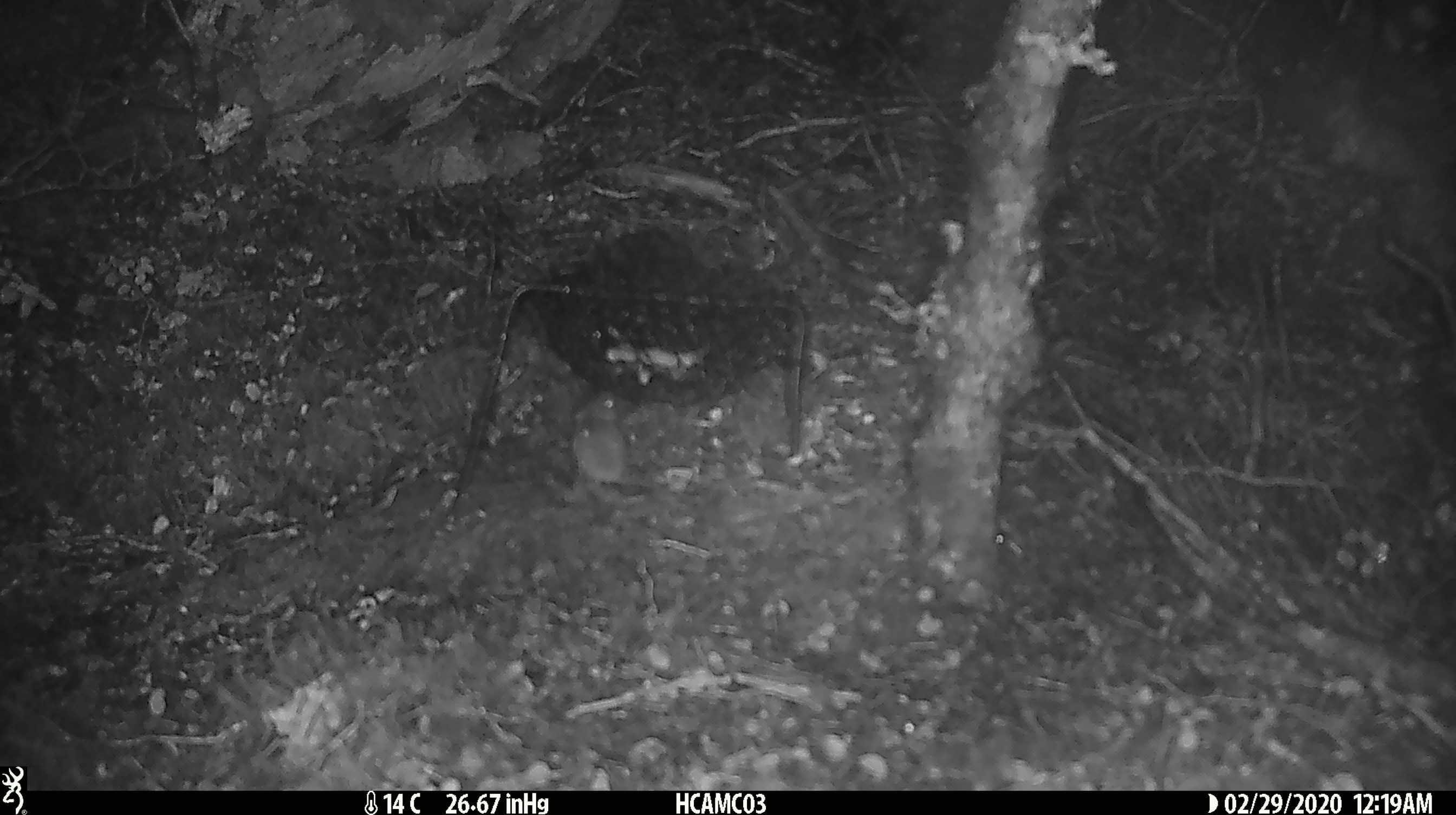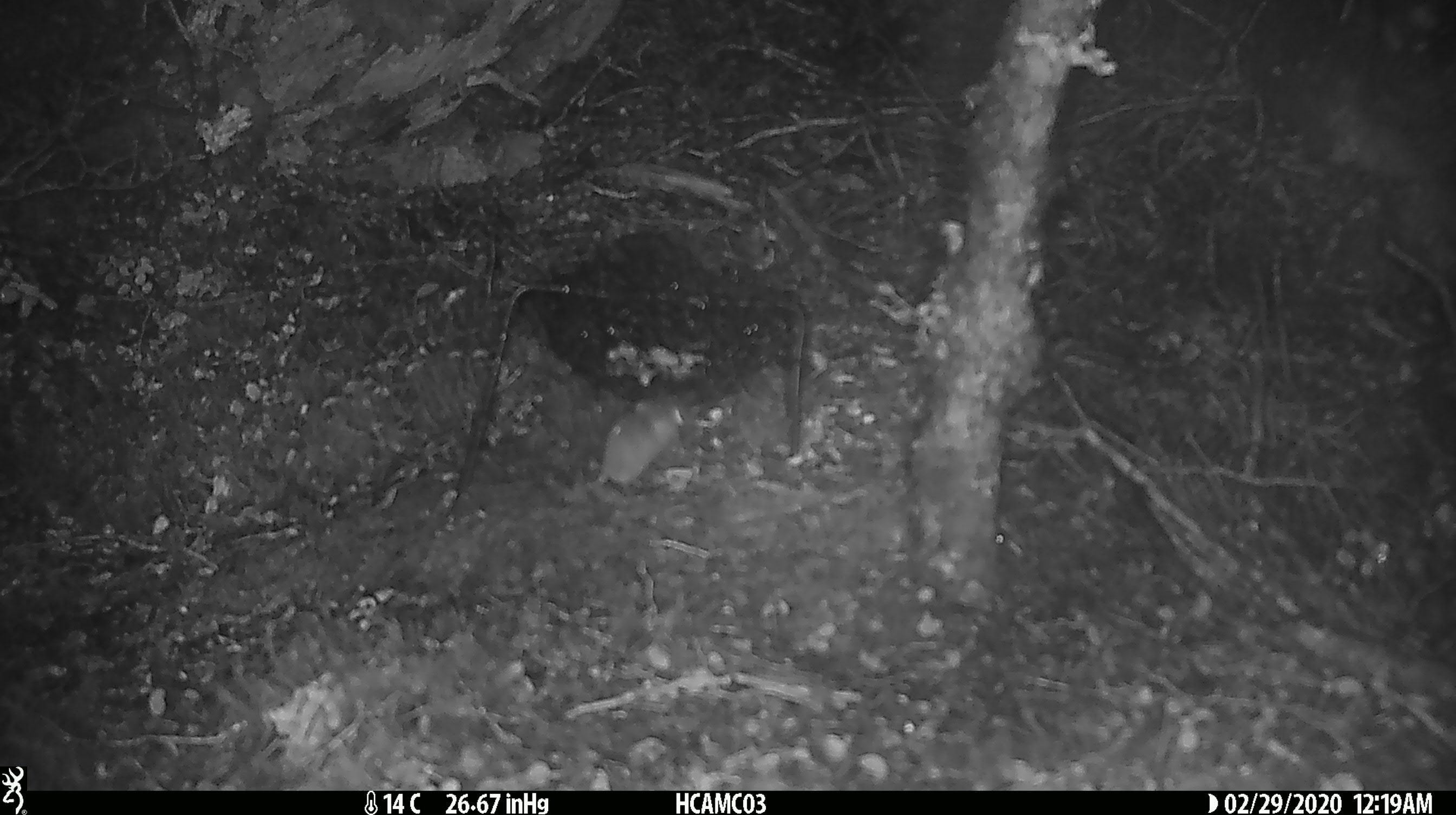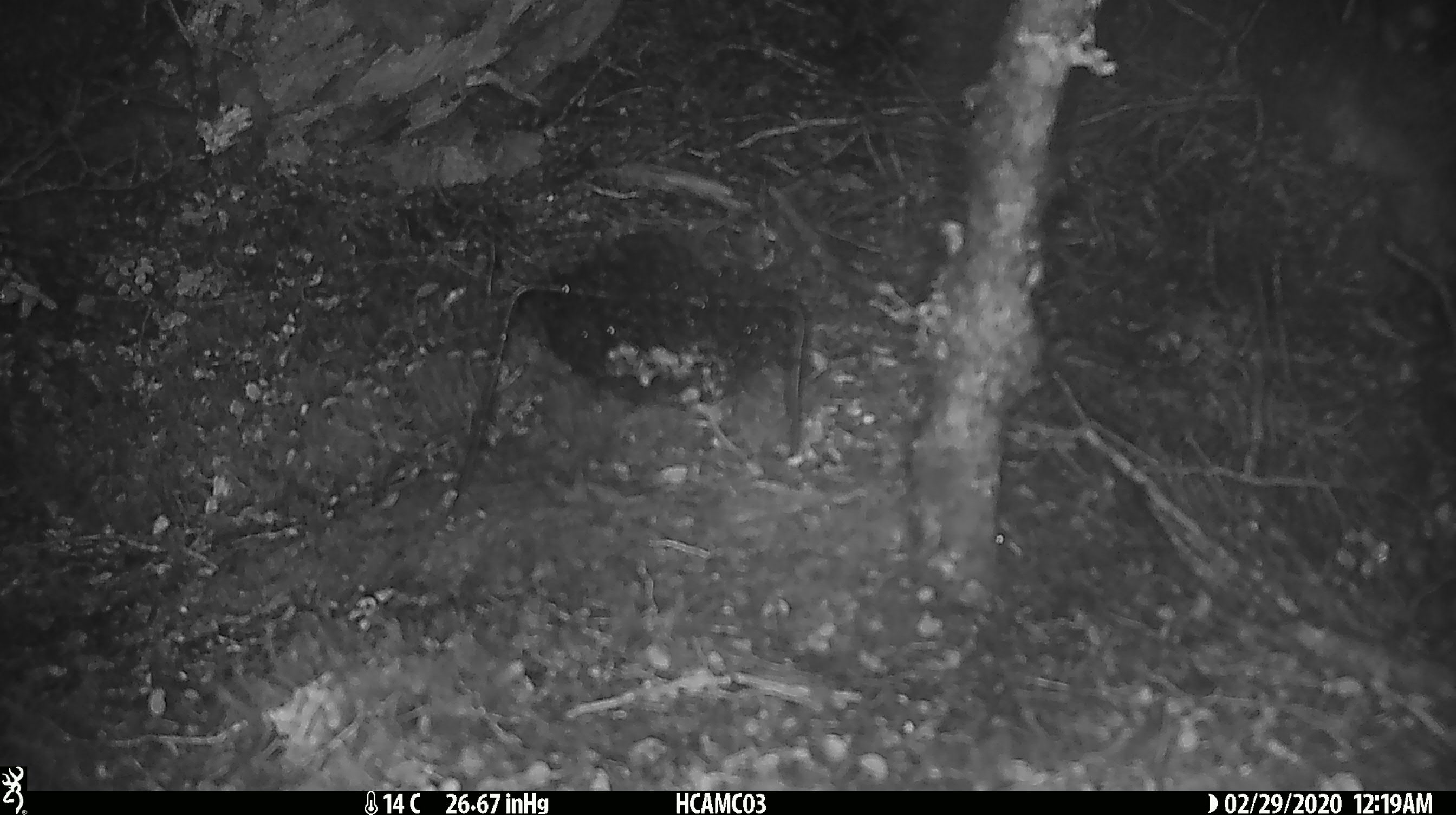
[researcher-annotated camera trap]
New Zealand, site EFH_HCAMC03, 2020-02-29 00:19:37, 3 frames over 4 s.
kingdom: Animalia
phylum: Chordata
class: Mammalia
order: Rodentia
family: Muridae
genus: Mus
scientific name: Mus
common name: mouse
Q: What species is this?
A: Mouse (Mus).